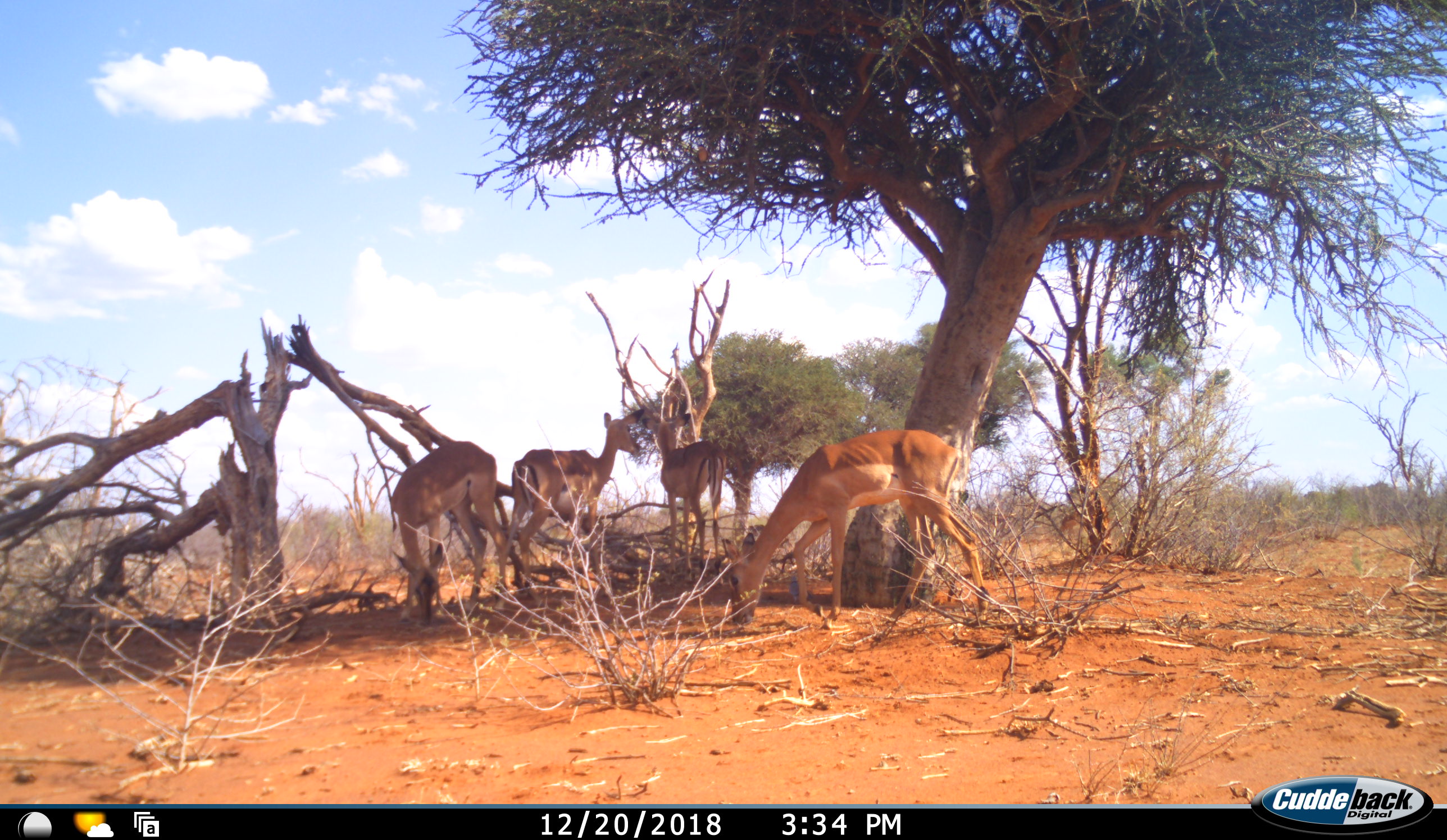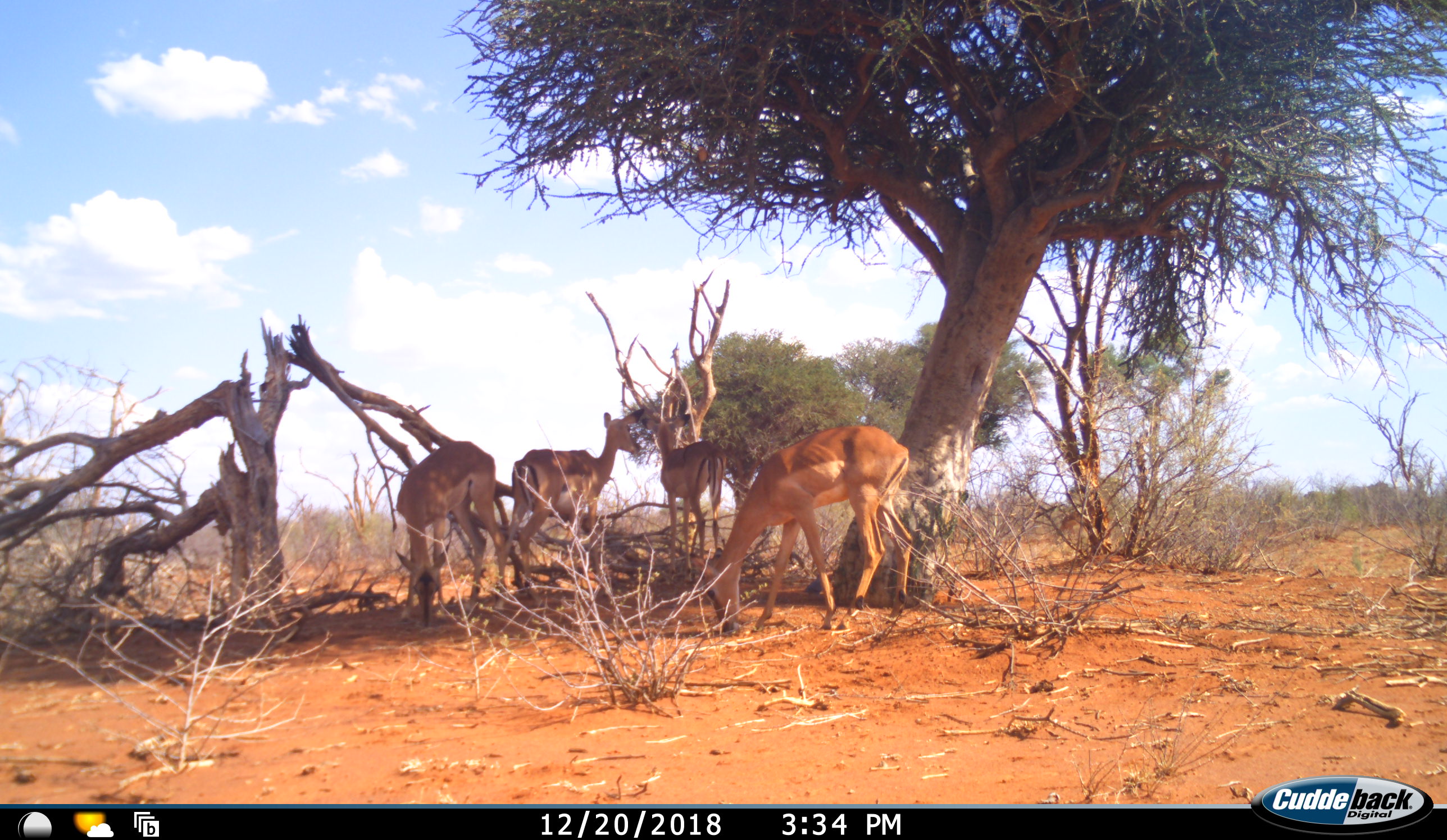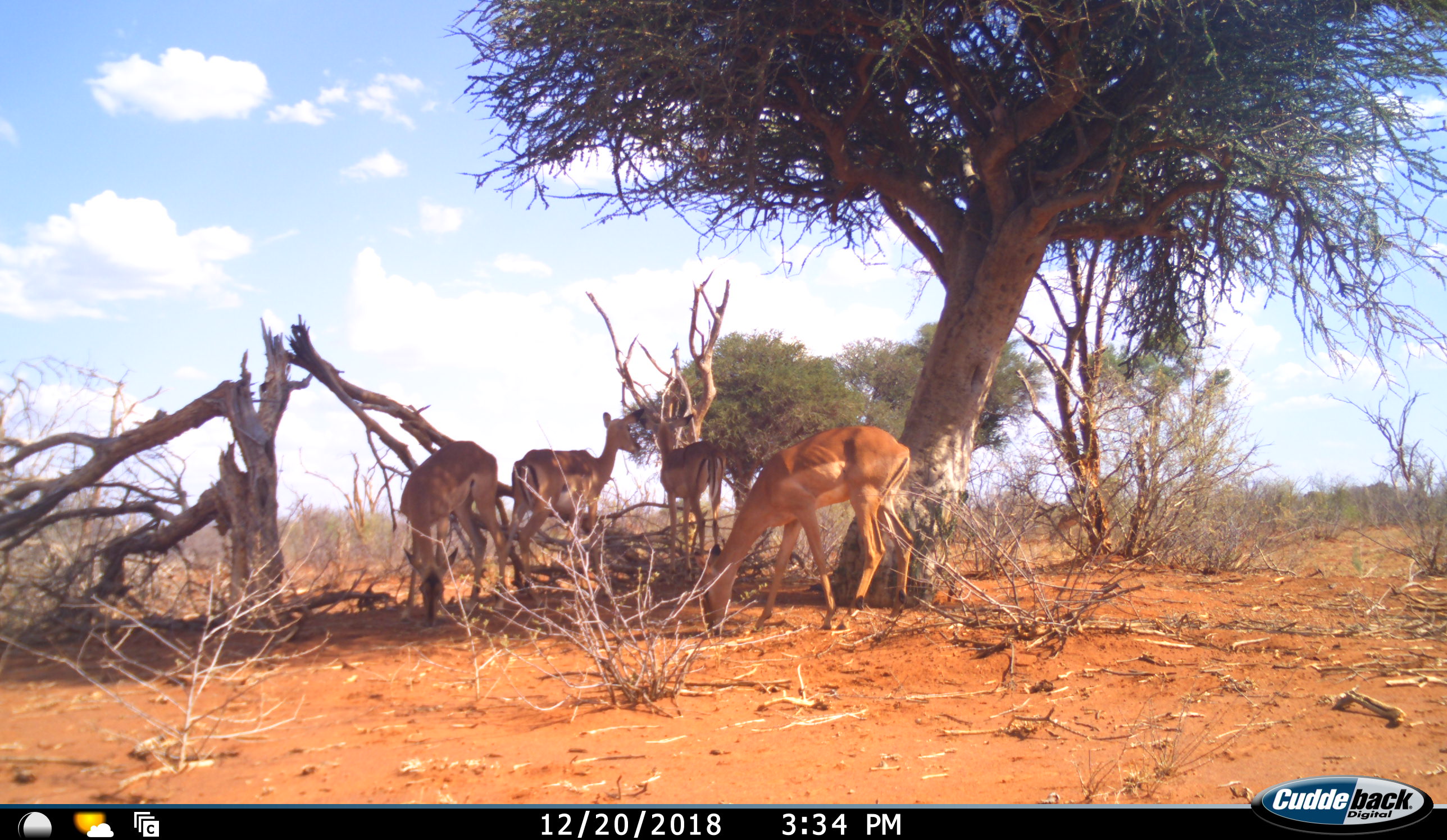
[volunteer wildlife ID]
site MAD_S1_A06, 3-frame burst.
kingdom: Animalia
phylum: Chordata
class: Mammalia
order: Artiodactyla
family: Bovidae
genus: Aepyceros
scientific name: Aepyceros melampus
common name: impala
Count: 5.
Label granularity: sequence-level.